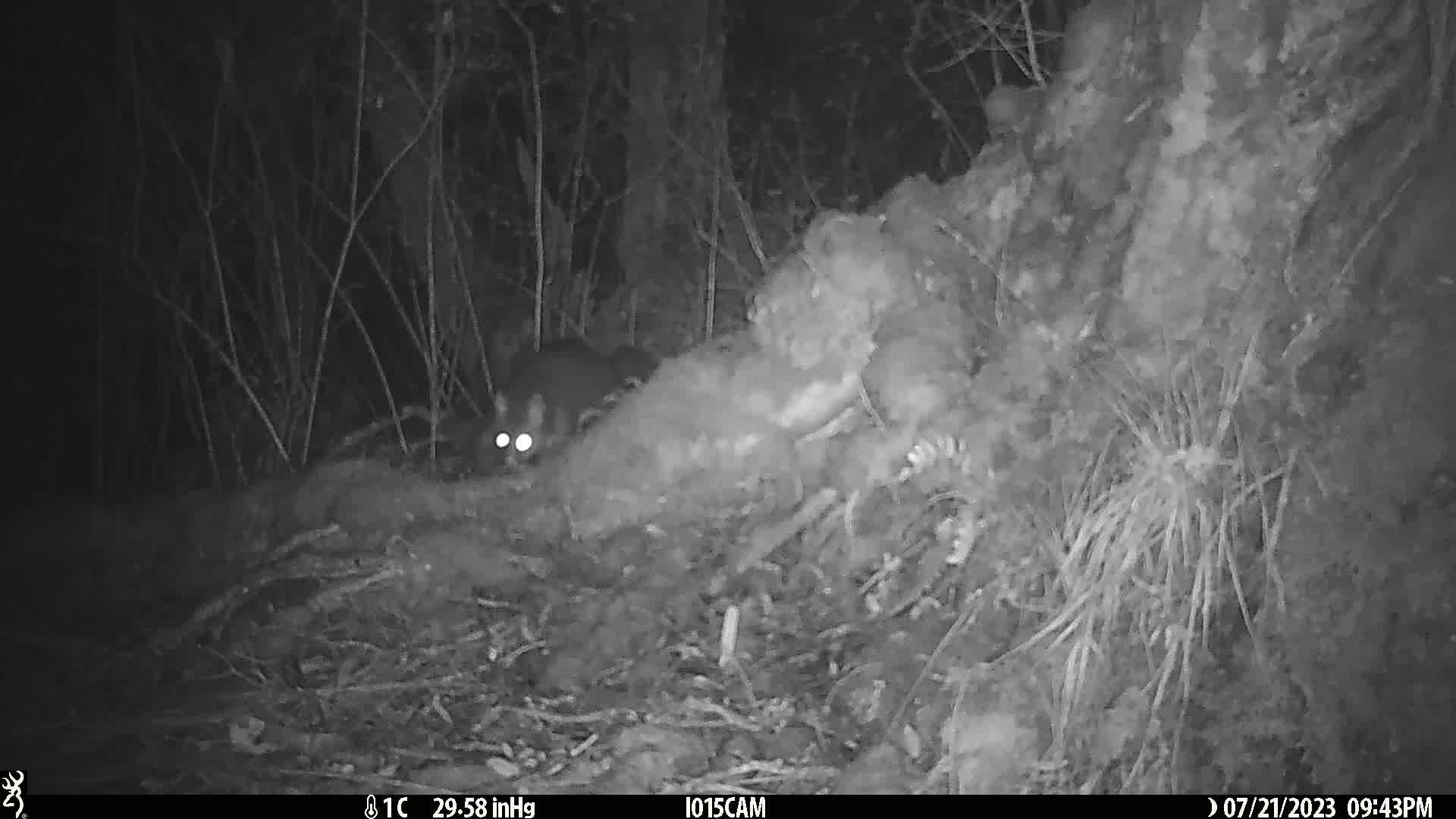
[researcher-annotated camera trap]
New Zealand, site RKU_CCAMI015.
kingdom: Animalia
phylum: Chordata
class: Mammalia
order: Diprotodontia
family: Phalangeridae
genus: Trichosurus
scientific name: Trichosurus vulpecula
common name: common brushtail possum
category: possum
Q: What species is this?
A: Possum (common brushtail possum) (Trichosurus vulpecula).